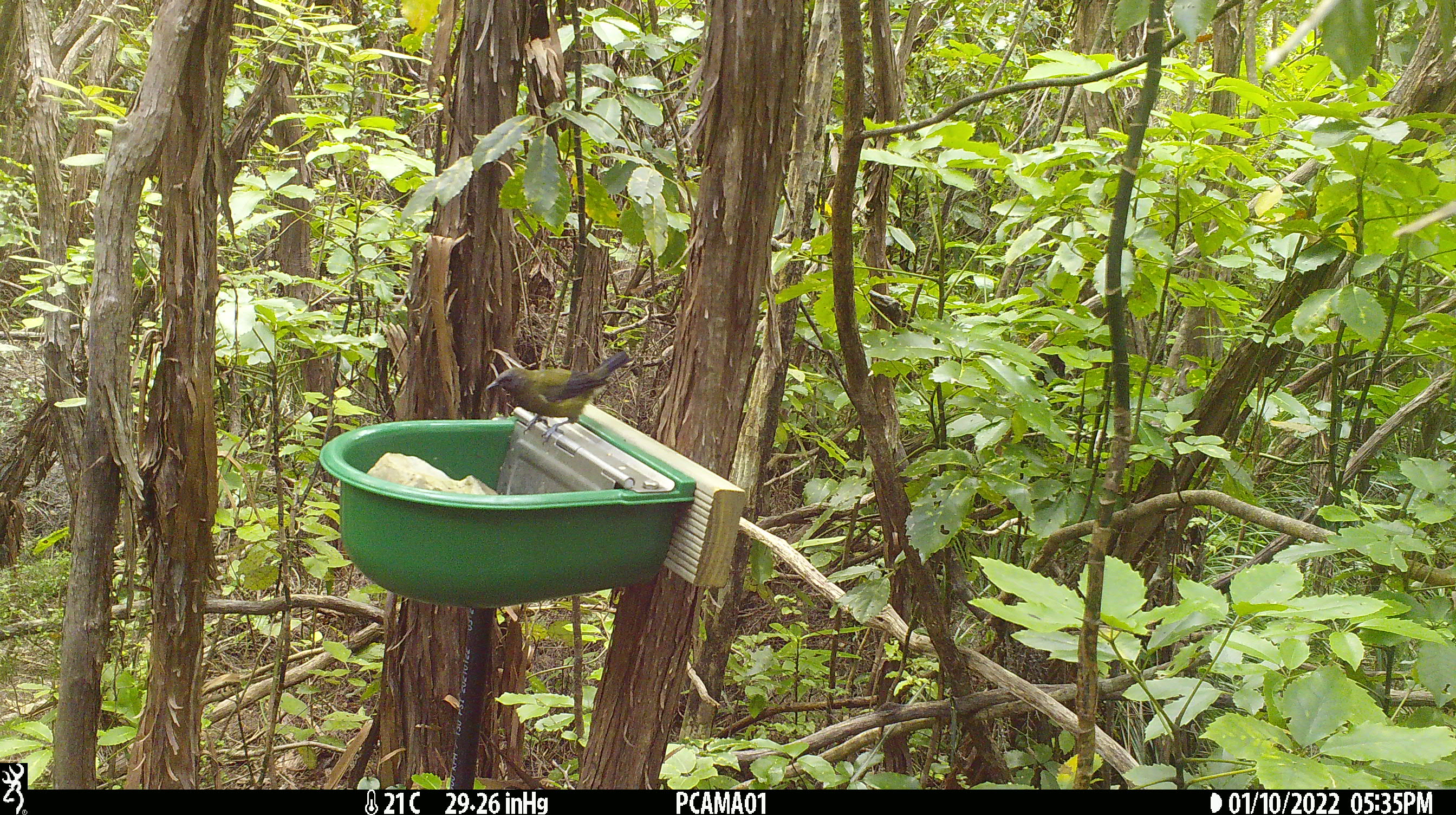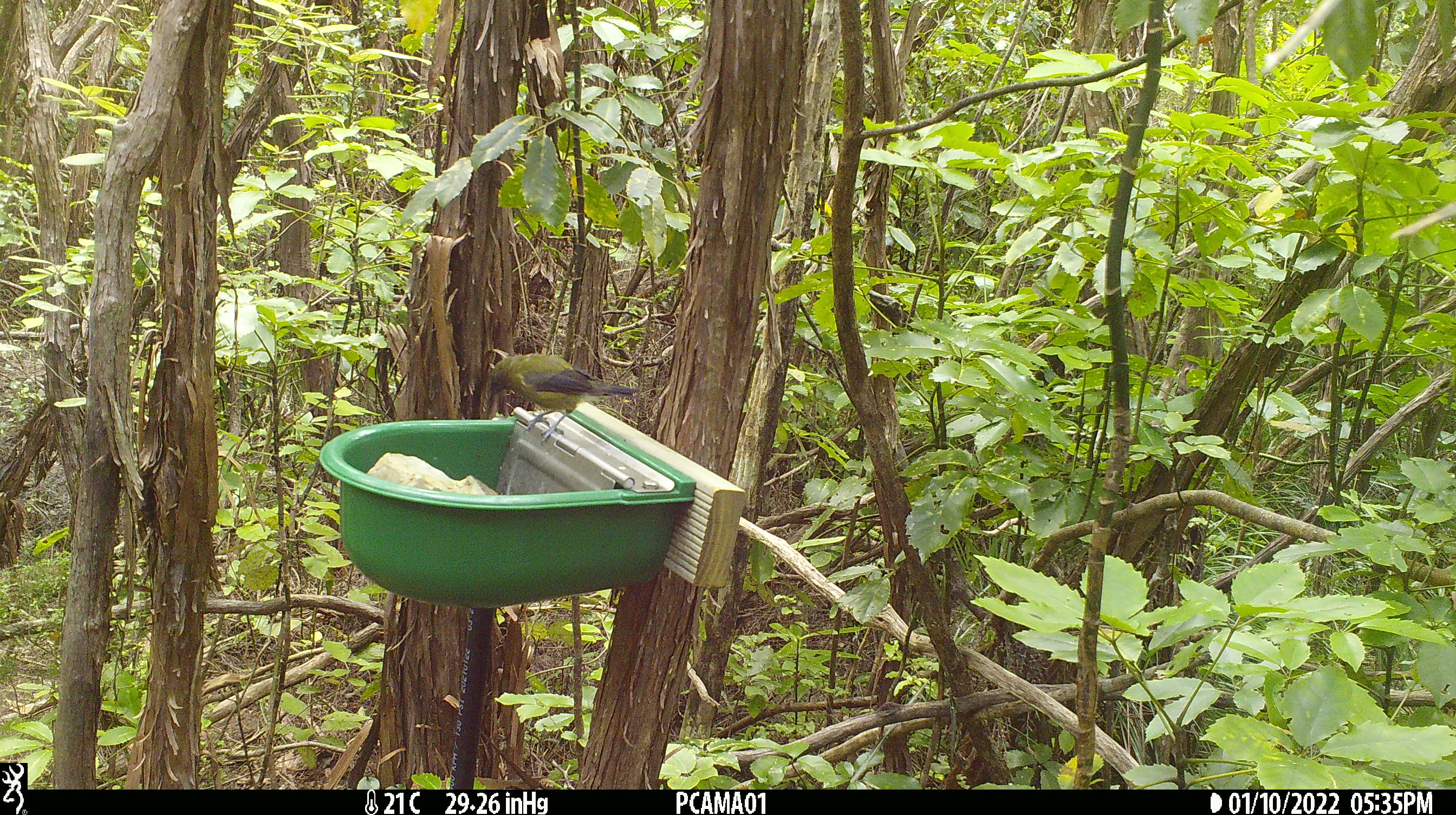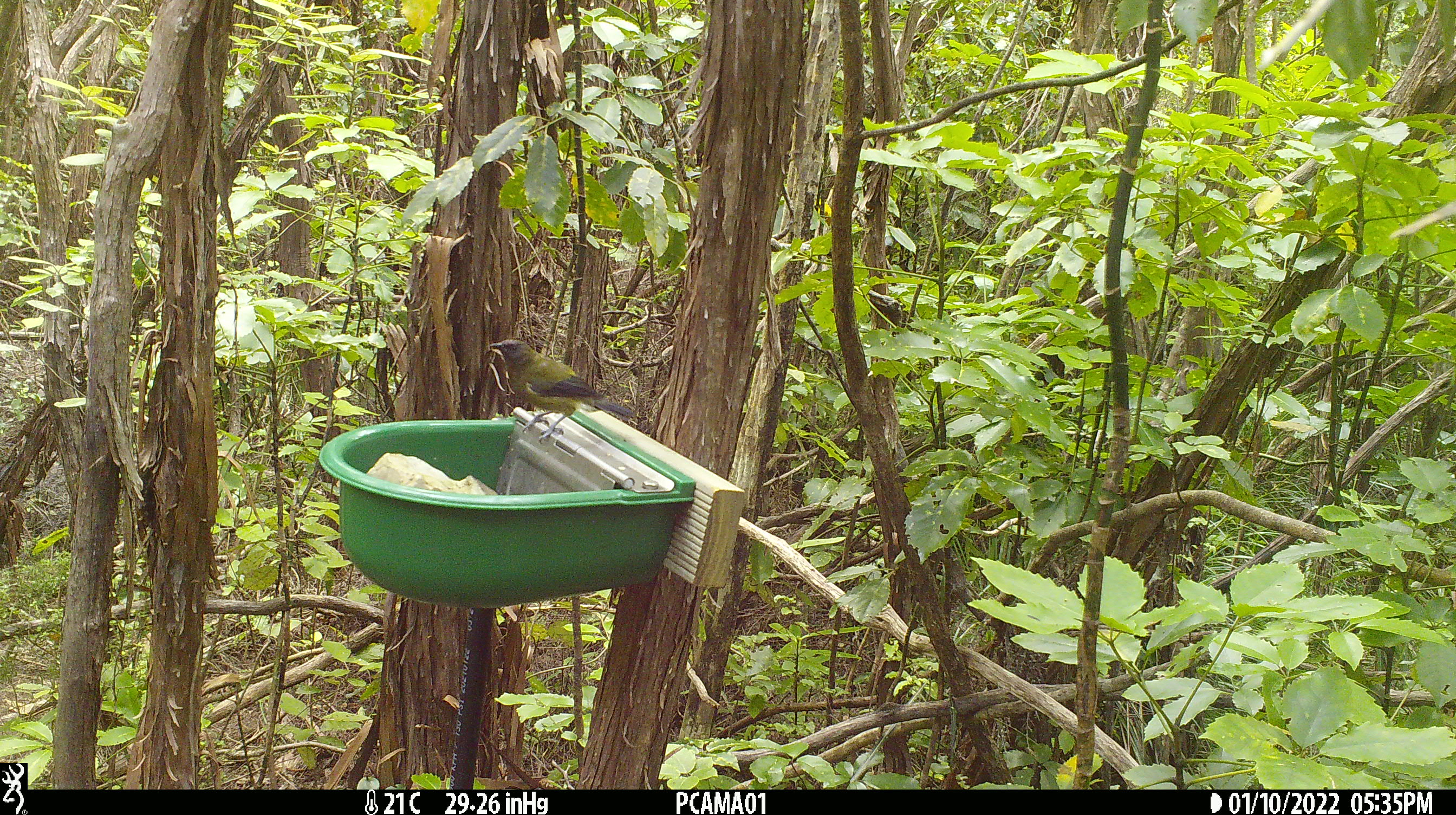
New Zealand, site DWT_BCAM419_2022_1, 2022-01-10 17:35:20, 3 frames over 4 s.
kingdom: Animalia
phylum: Chordata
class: Aves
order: Passeriformes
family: Meliphagidae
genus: Anthornis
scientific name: Anthornis melanura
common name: new zealand bellbird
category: bellbird